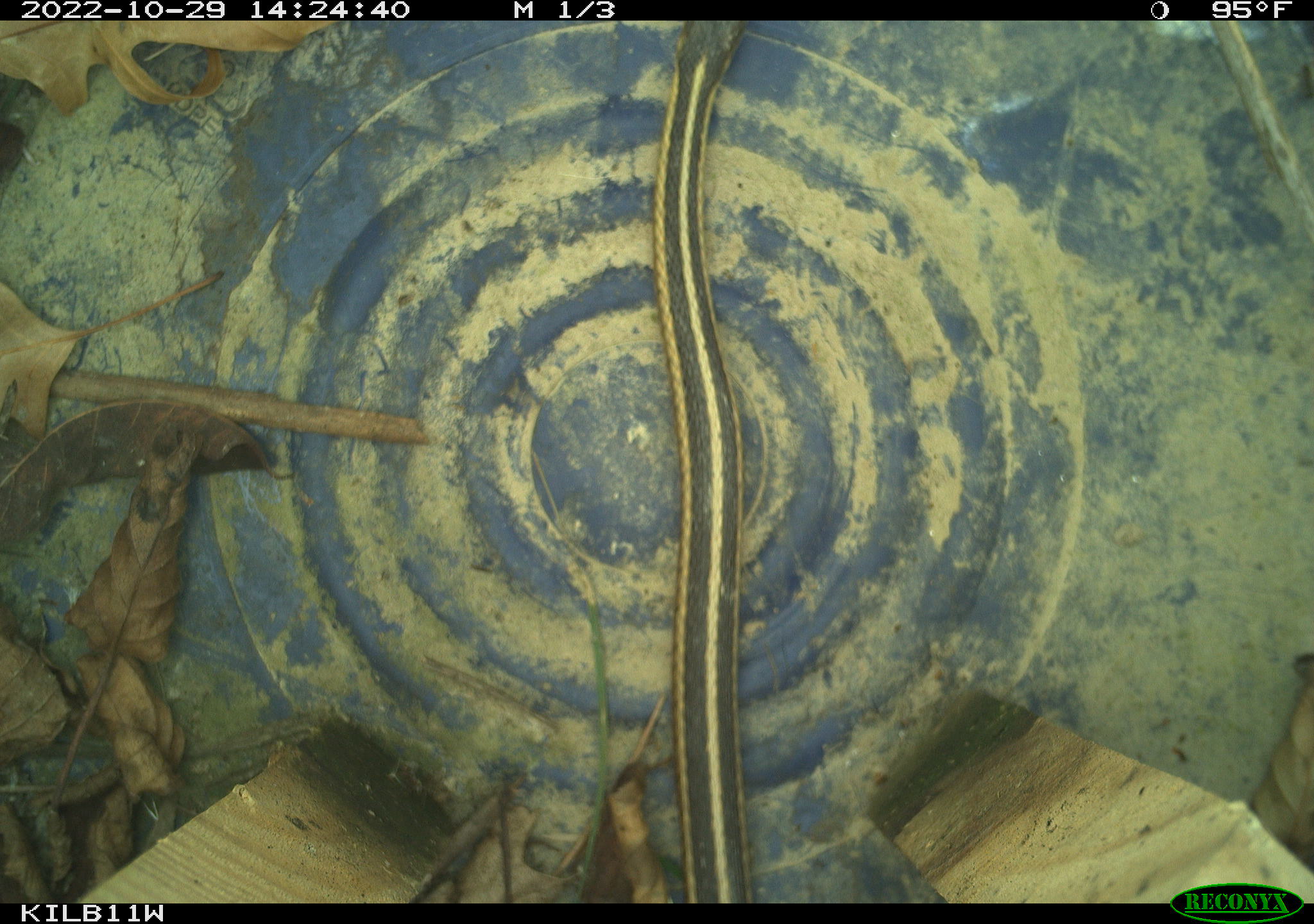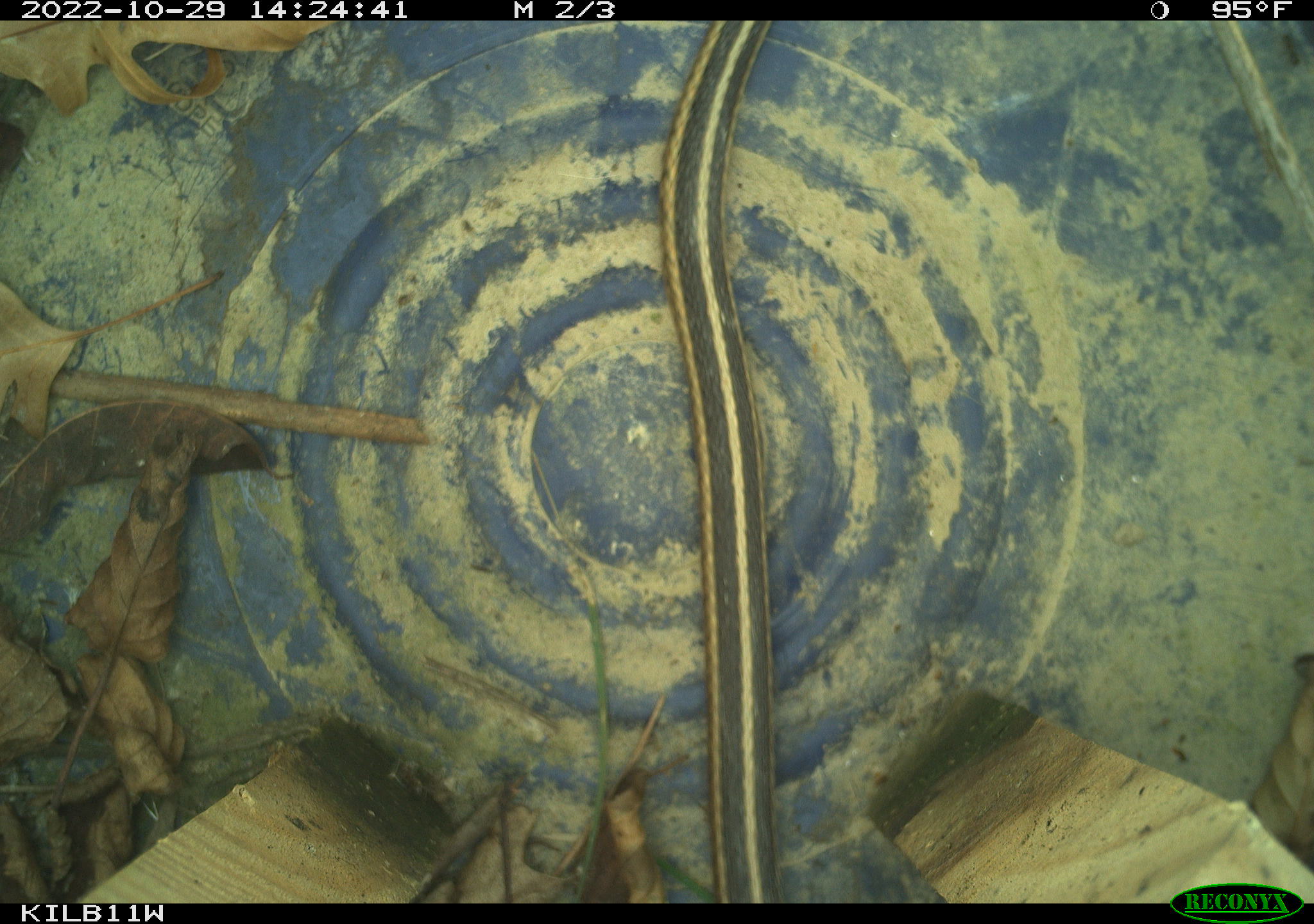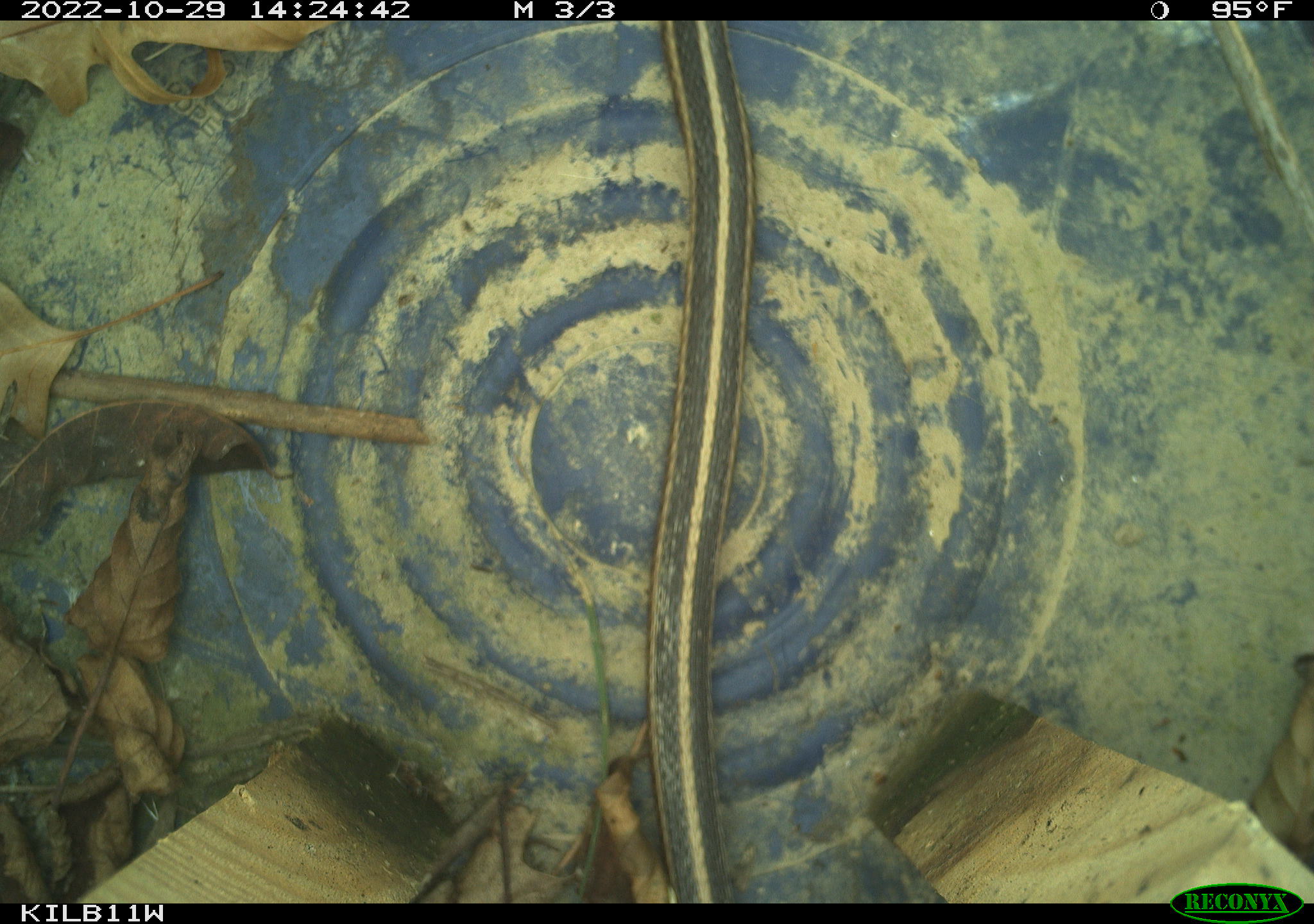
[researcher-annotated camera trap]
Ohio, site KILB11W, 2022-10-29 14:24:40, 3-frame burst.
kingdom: Animalia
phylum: Chordata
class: Reptilia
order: Squamata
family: Colubridae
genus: Thamnophis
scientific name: Thamnophis sirtalis sirtalis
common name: eastern gartersnake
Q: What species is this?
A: Eastern gartersnake (Thamnophis sirtalis sirtalis).